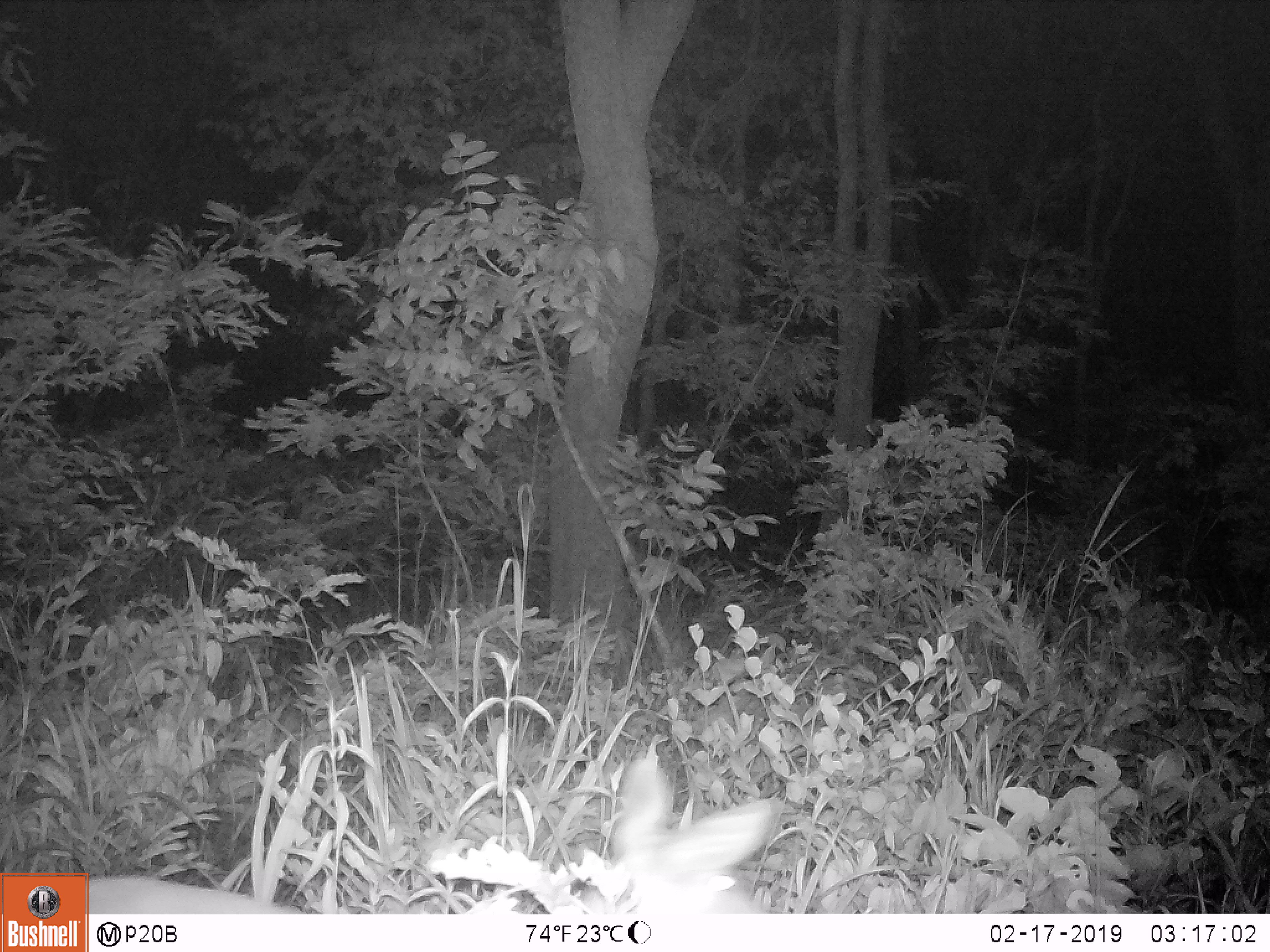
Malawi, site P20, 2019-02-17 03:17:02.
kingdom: Animalia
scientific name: Animalia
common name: other animal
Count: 1.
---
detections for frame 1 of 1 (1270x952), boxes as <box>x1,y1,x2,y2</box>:
other animal: <box>89,873,336,913</box>